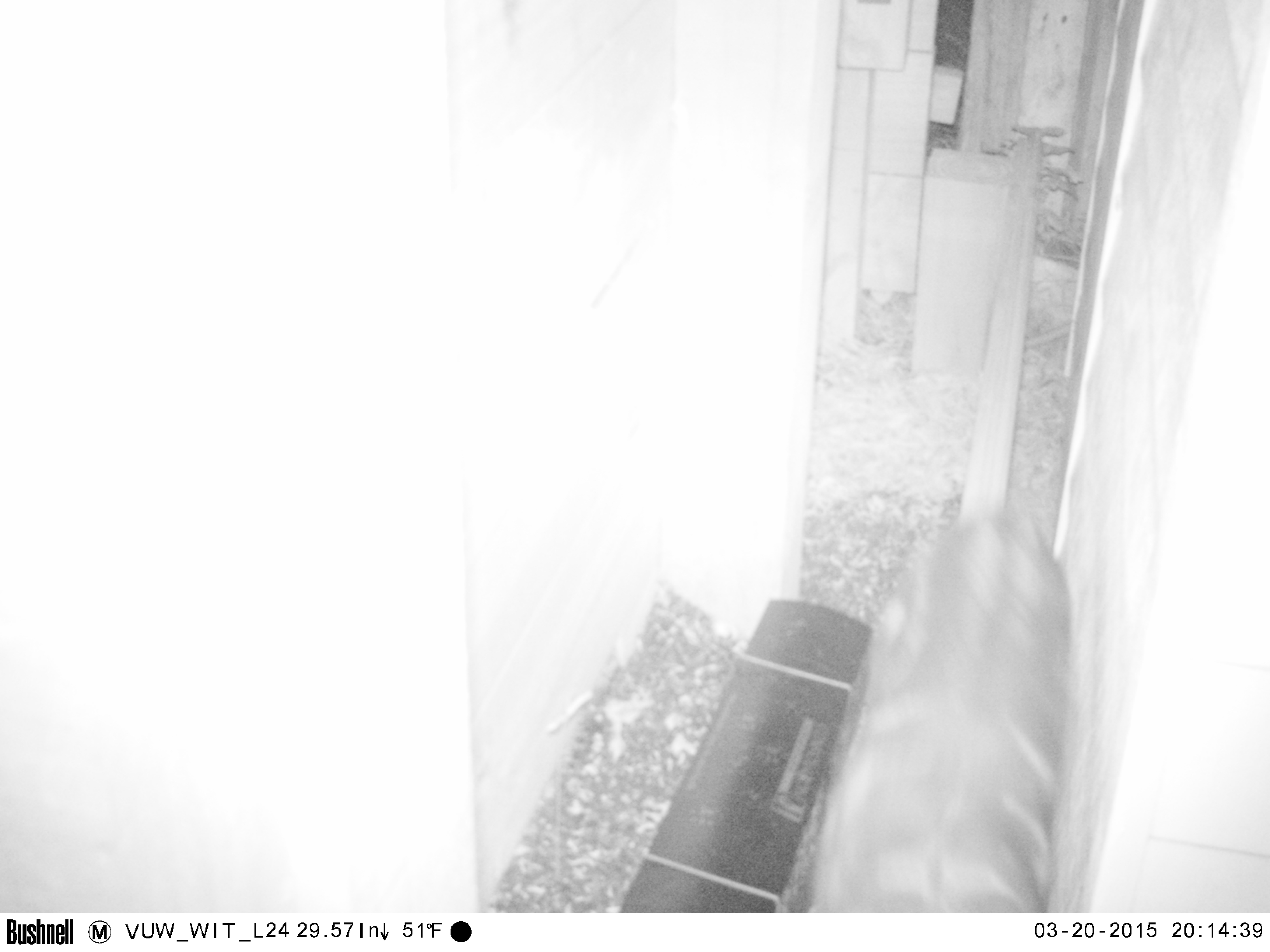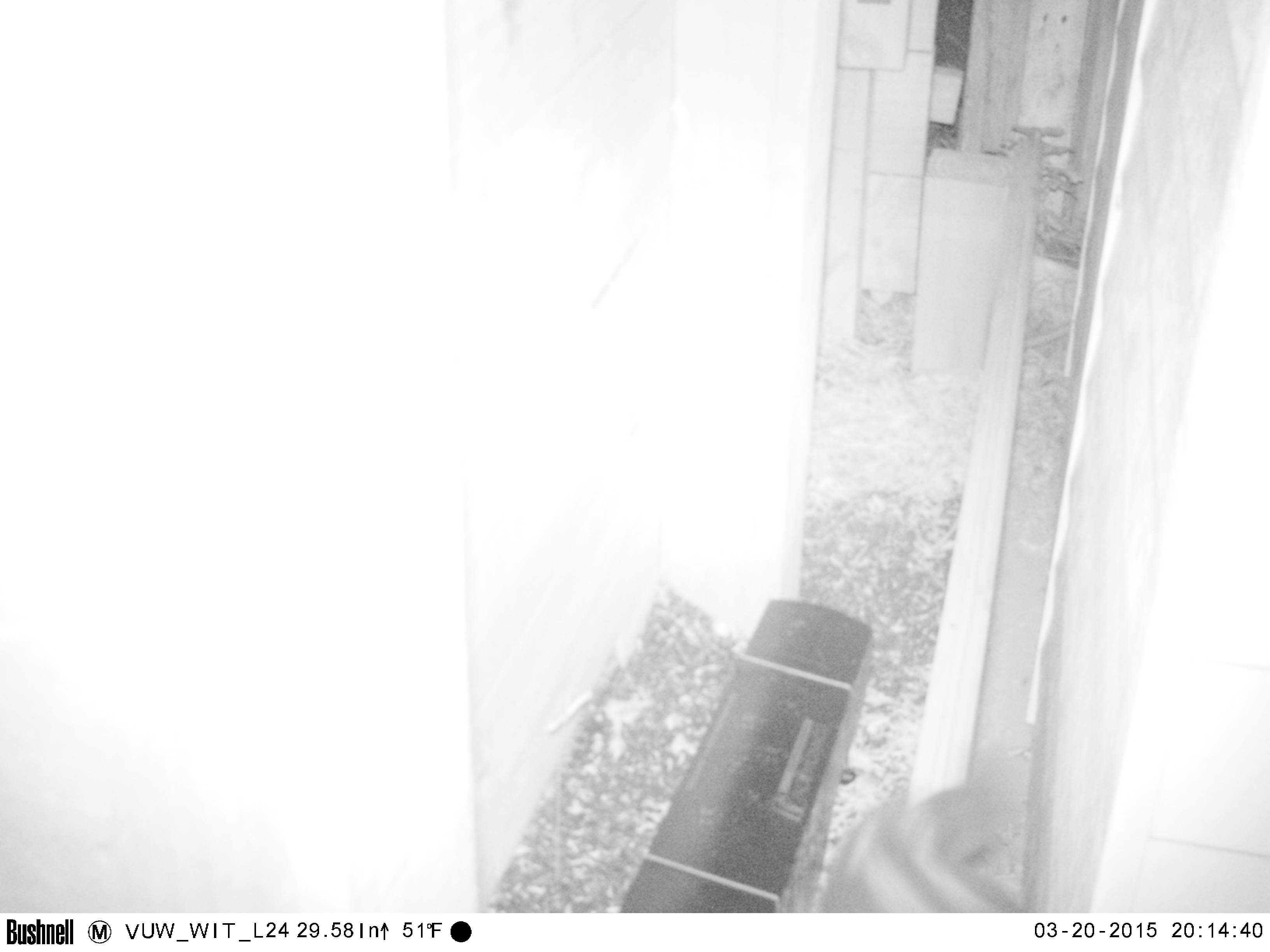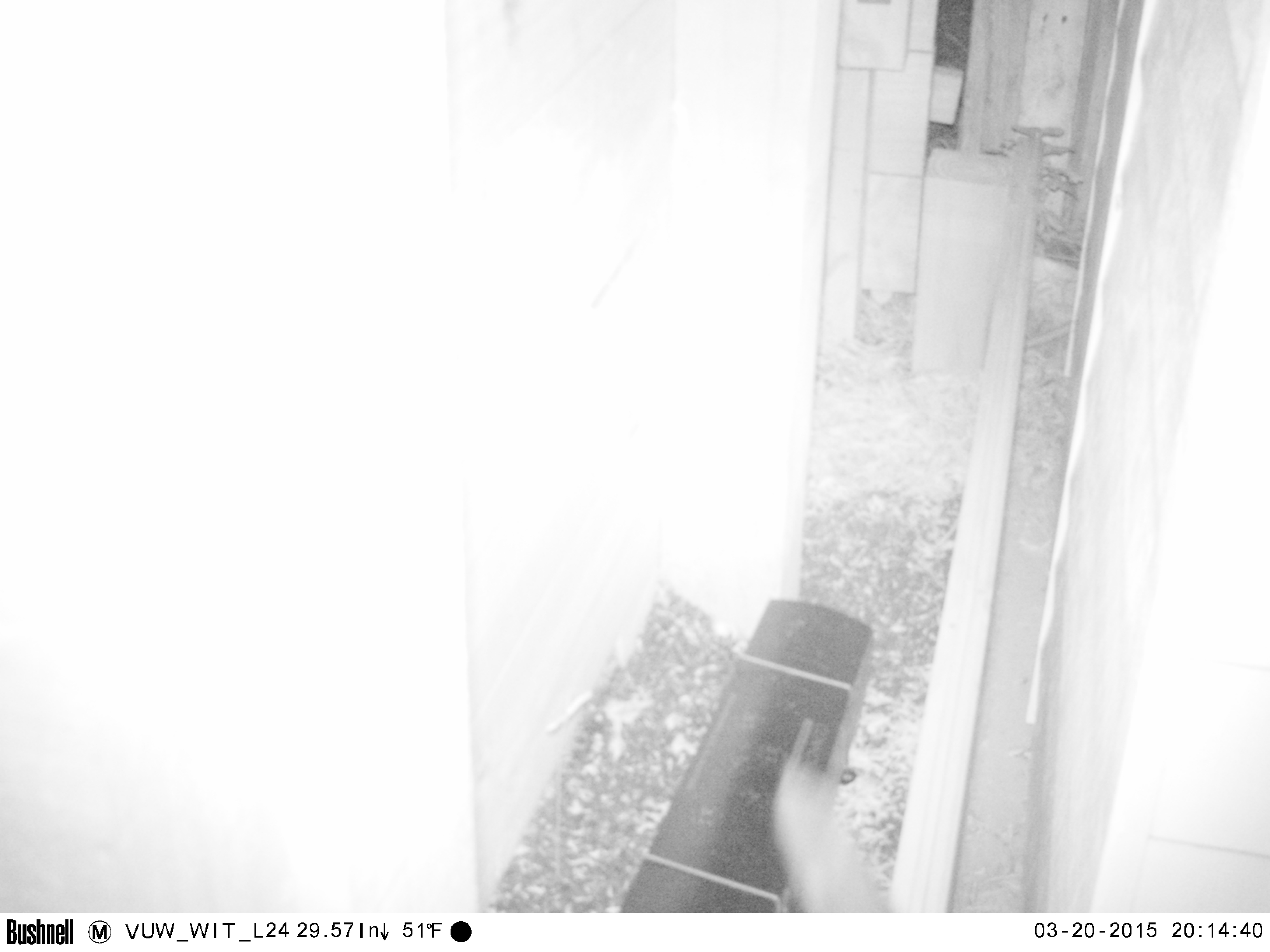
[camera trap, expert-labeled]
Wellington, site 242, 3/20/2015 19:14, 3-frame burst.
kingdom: Animalia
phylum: Chordata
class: Mammalia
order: Carnivora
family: Felidae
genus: Felis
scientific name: Felis catus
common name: cat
Cat (Felis catus).